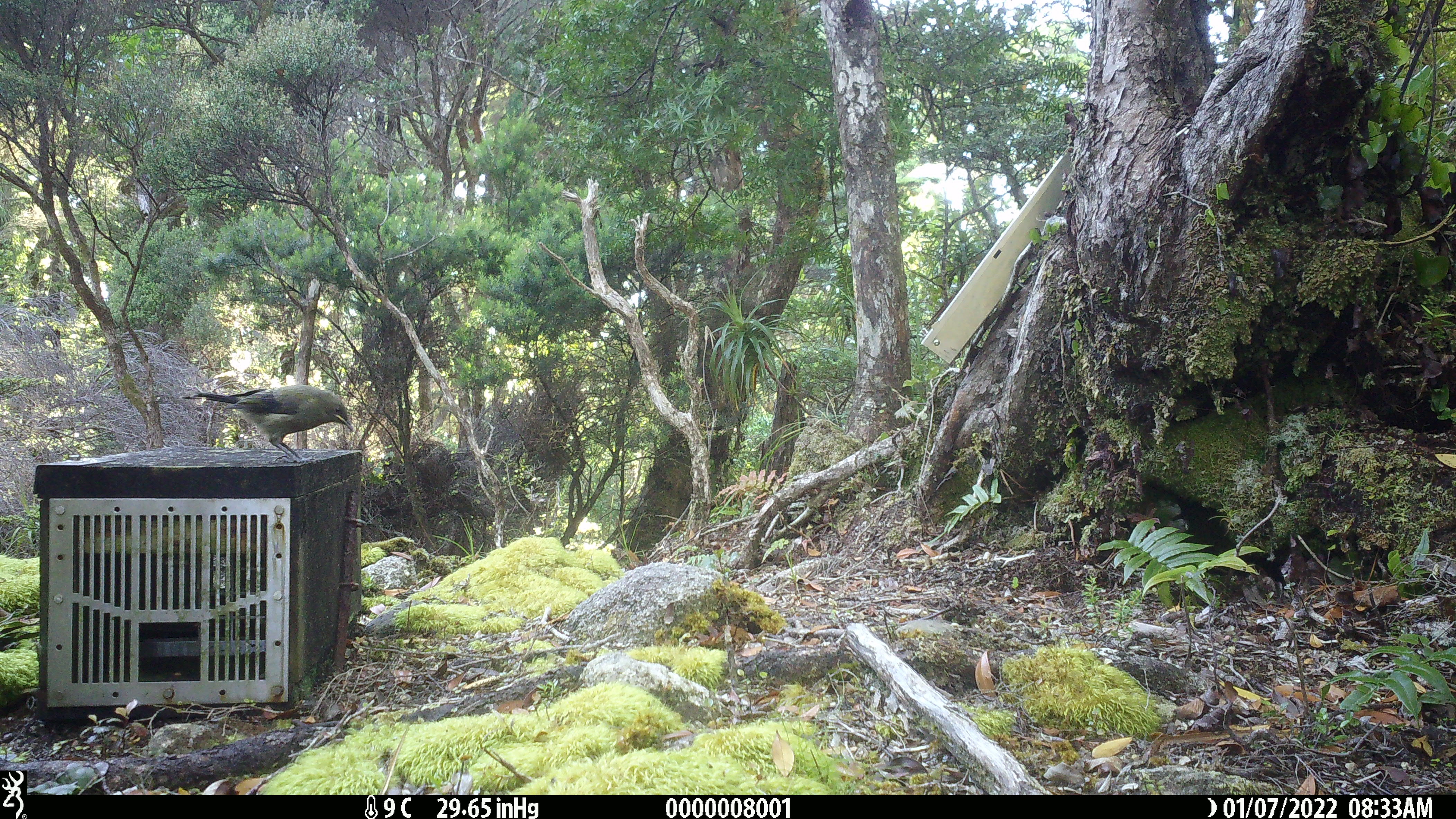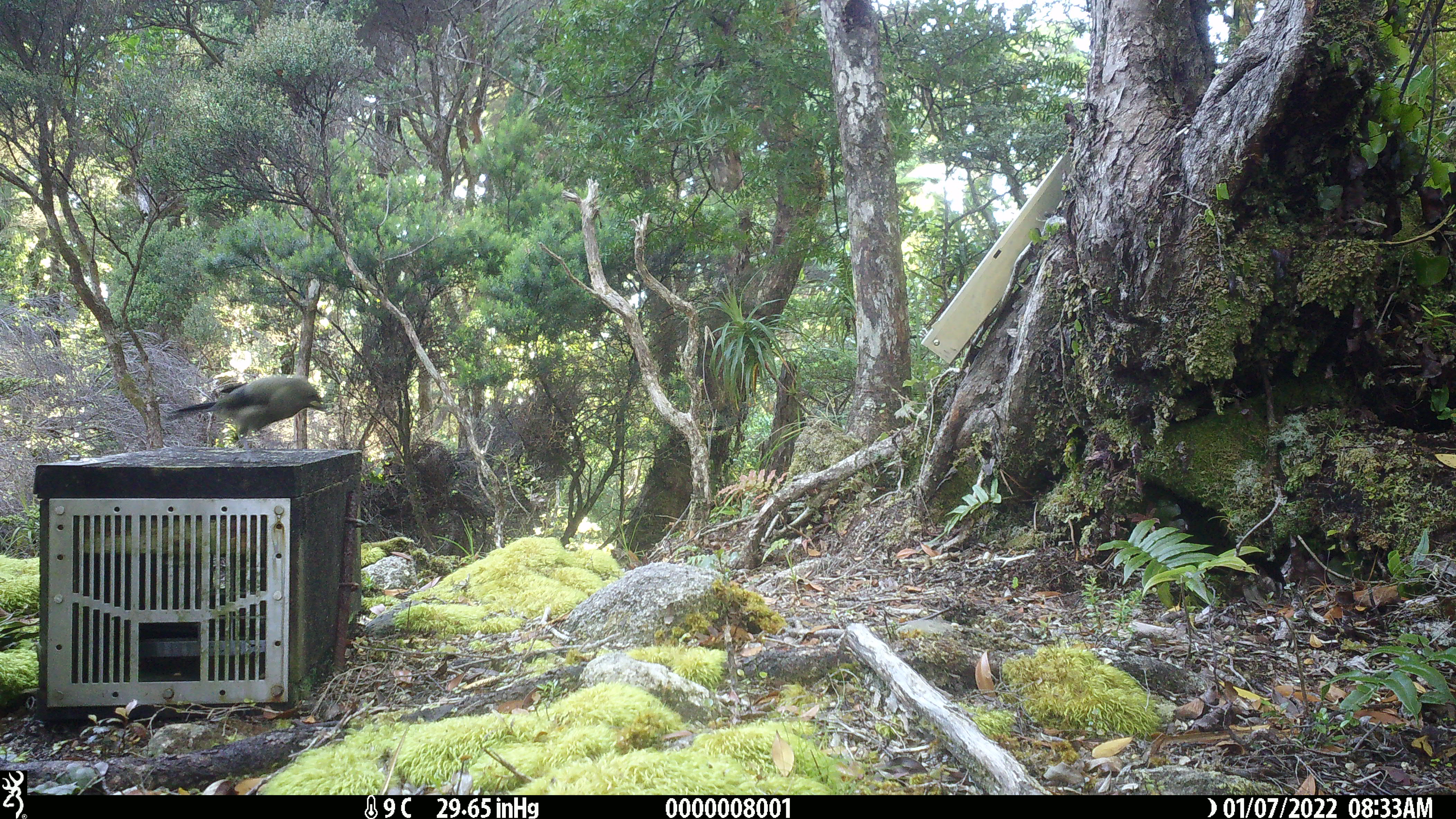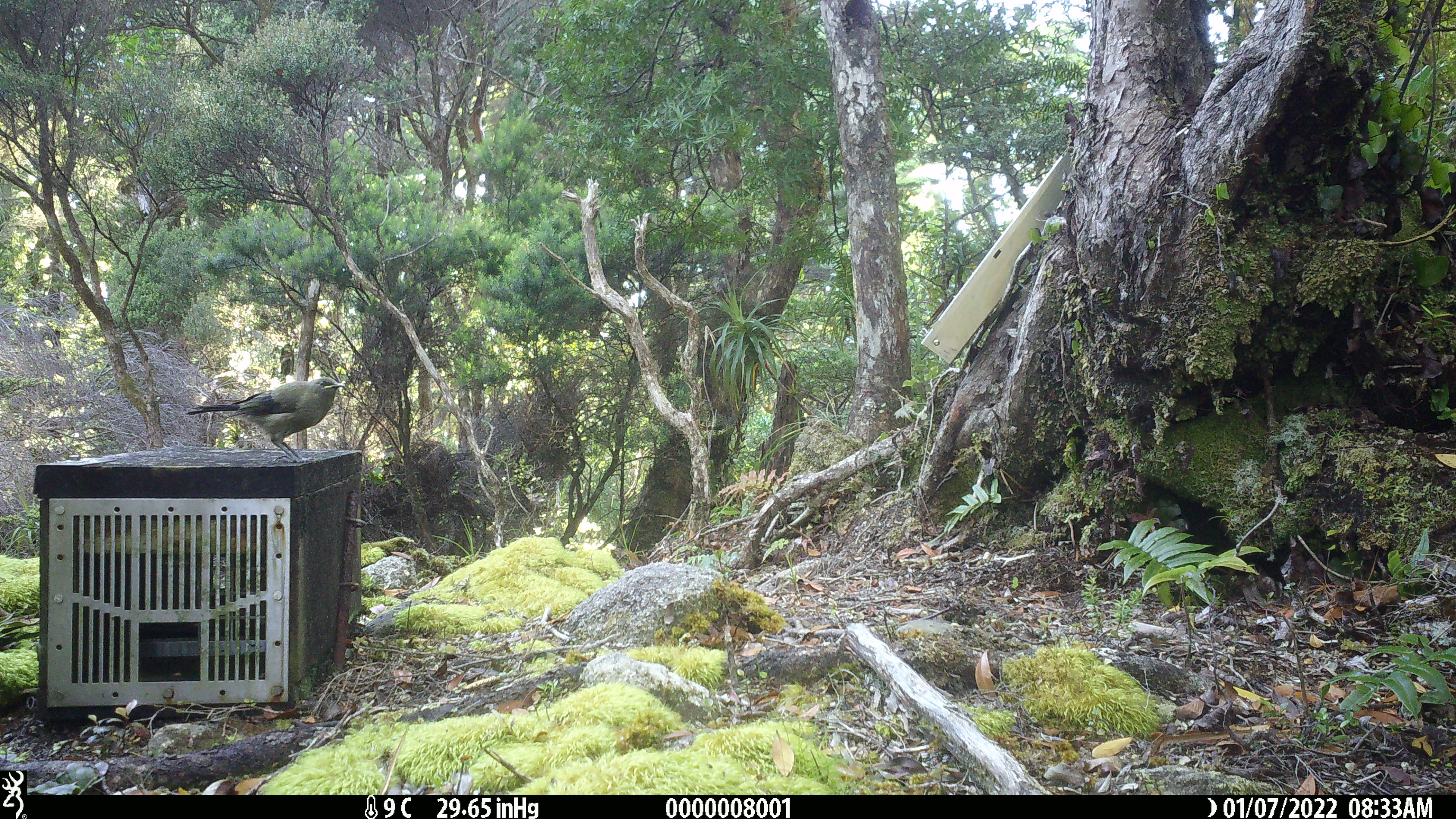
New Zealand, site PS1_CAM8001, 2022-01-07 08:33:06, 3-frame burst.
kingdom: Animalia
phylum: Chordata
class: Aves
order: Passeriformes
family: Meliphagidae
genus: Anthornis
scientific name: Anthornis melanura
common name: new zealand bellbird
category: bellbird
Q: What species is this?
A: Bellbird (new zealand bellbird) (Anthornis melanura).